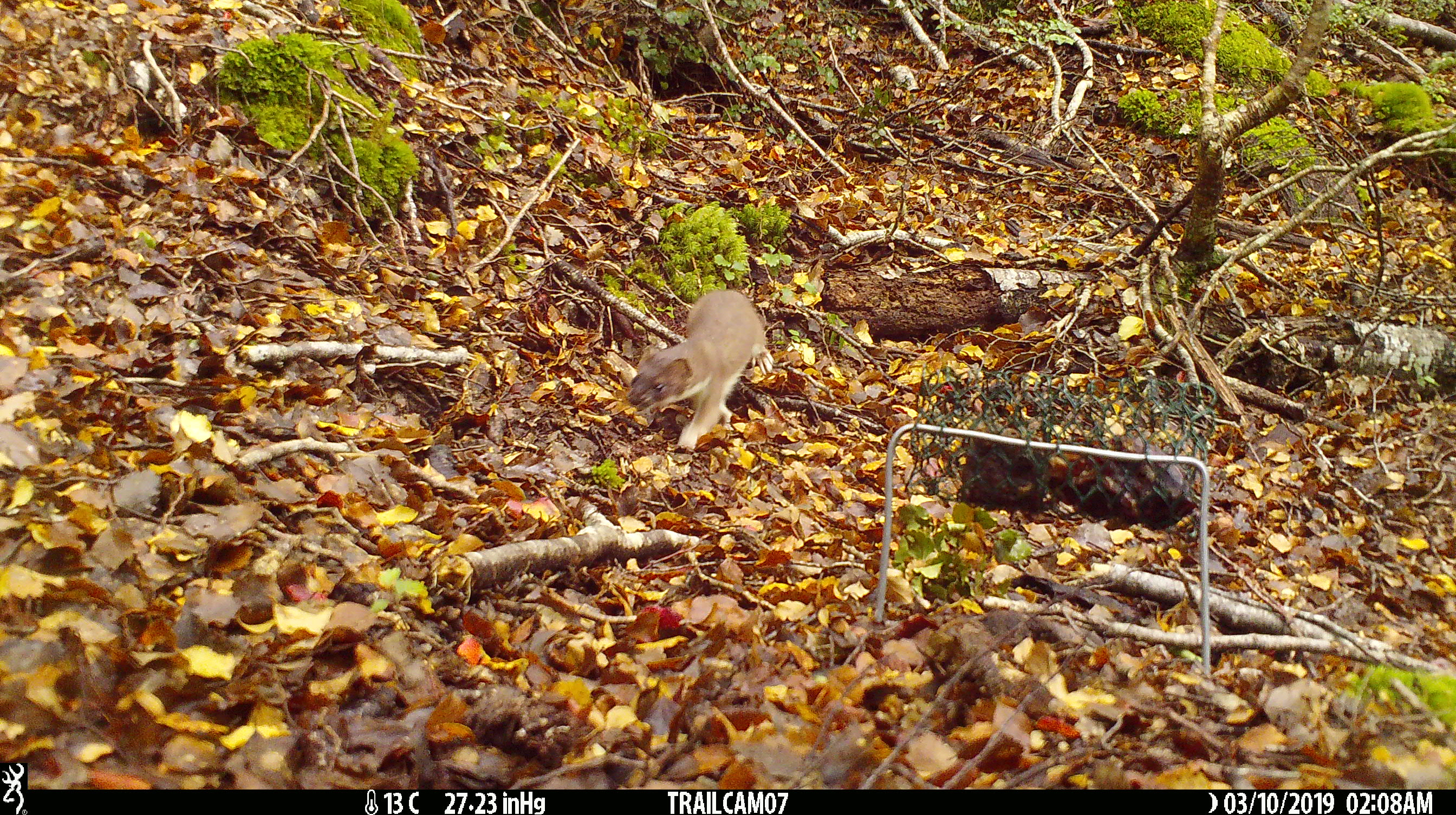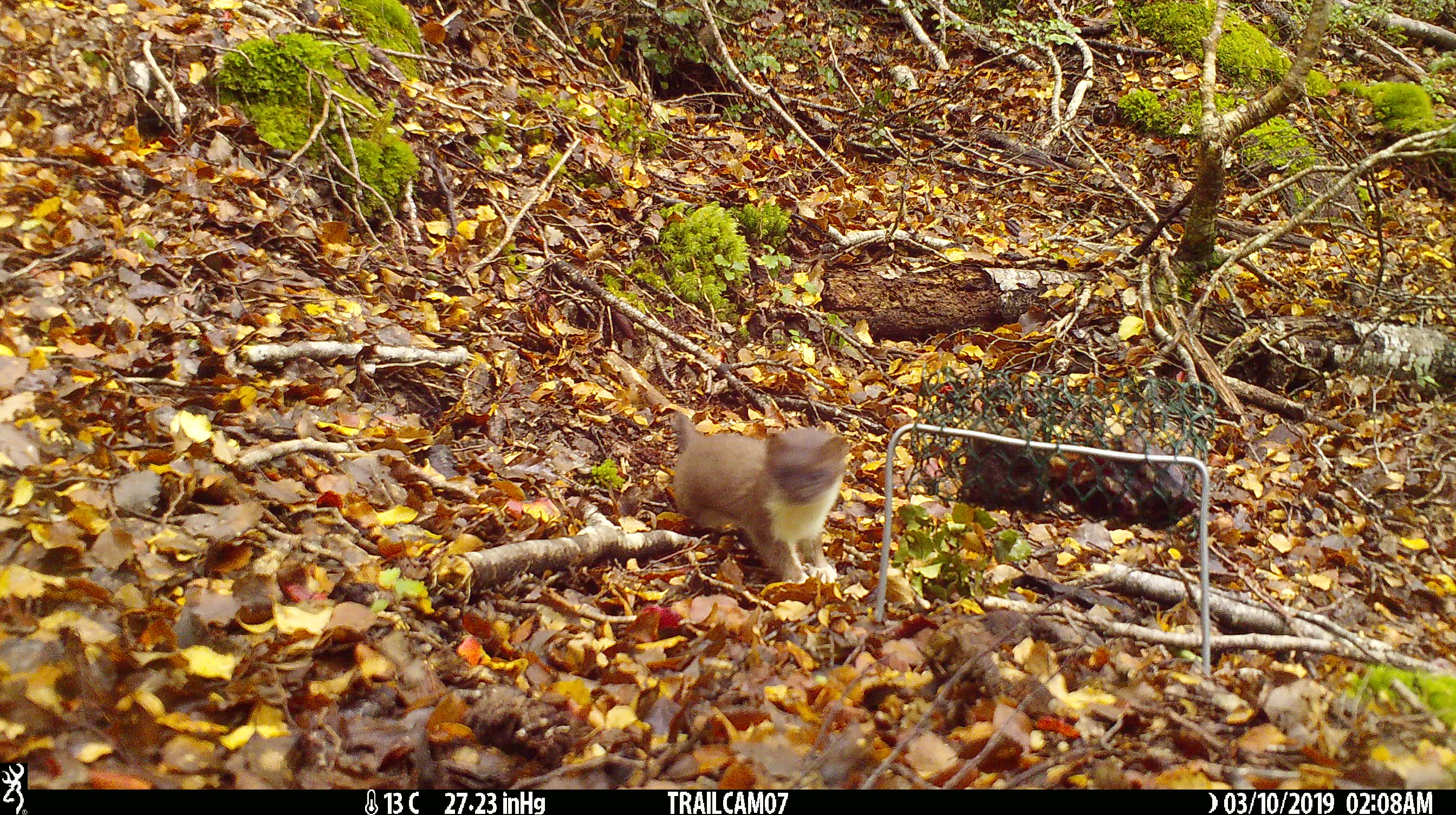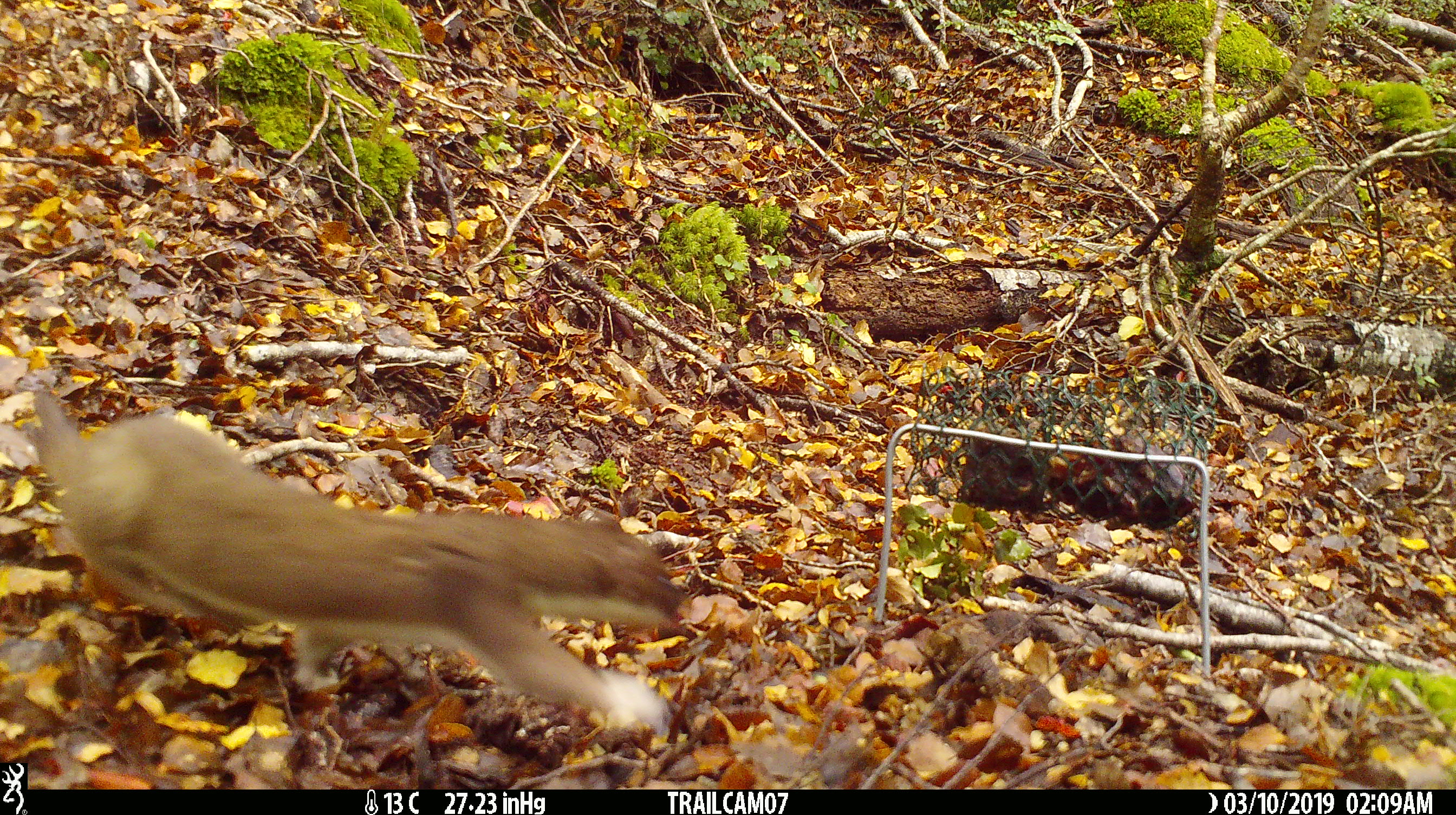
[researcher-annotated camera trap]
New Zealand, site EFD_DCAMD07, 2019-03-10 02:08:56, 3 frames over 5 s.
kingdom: Animalia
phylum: Chordata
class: Mammalia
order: Carnivora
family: Mustelidae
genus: Mustela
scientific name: Mustela erminea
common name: stoat